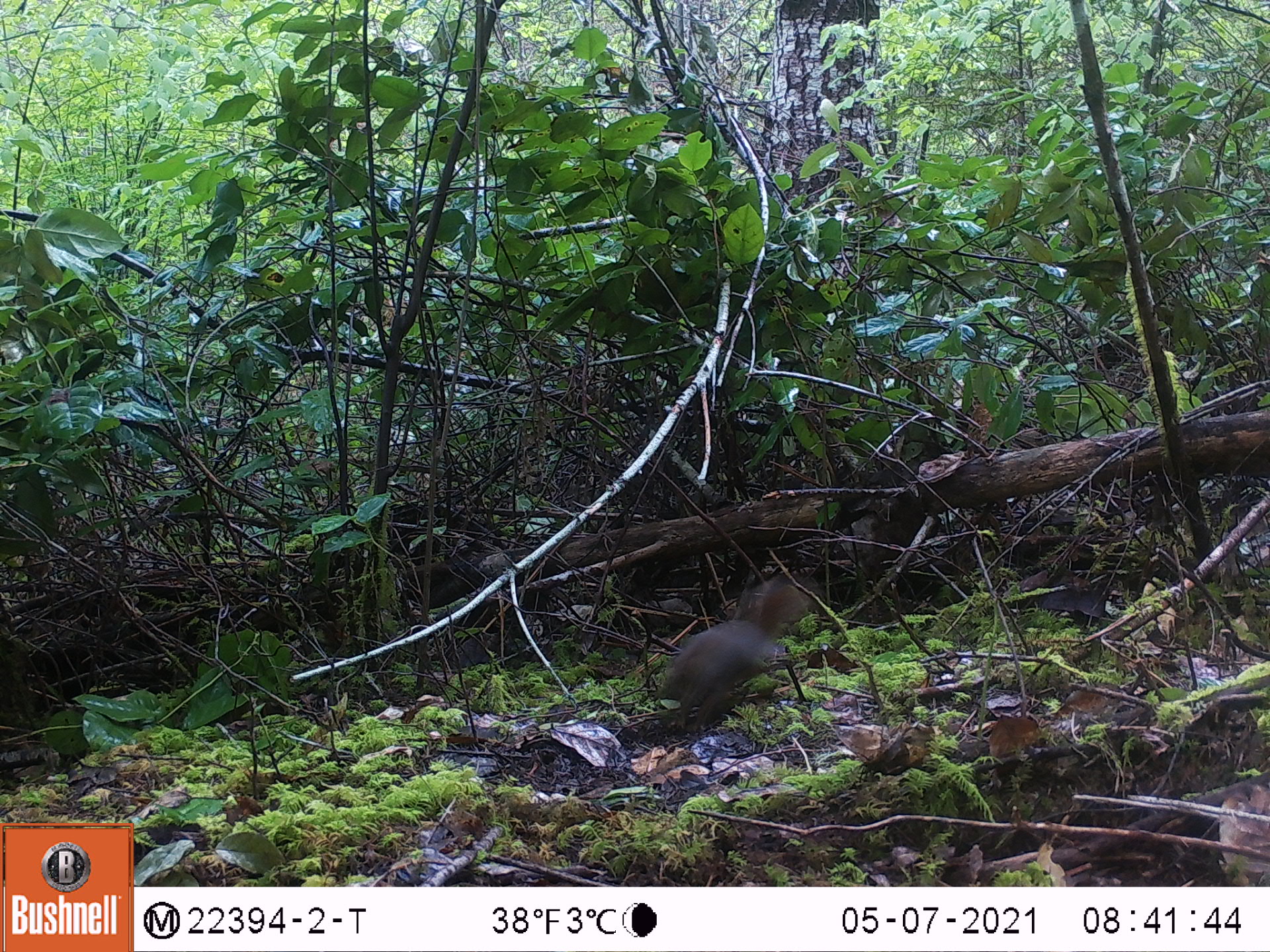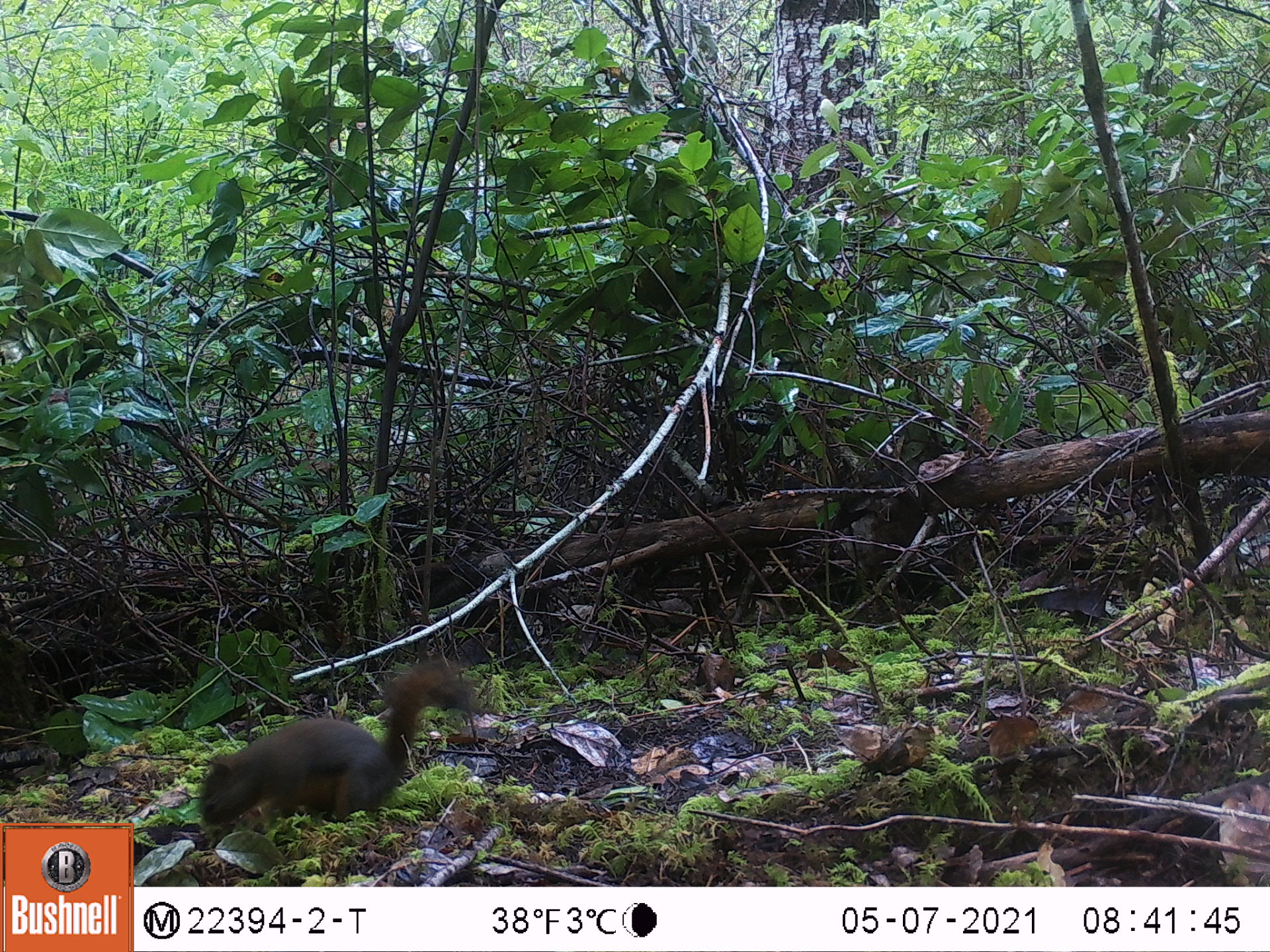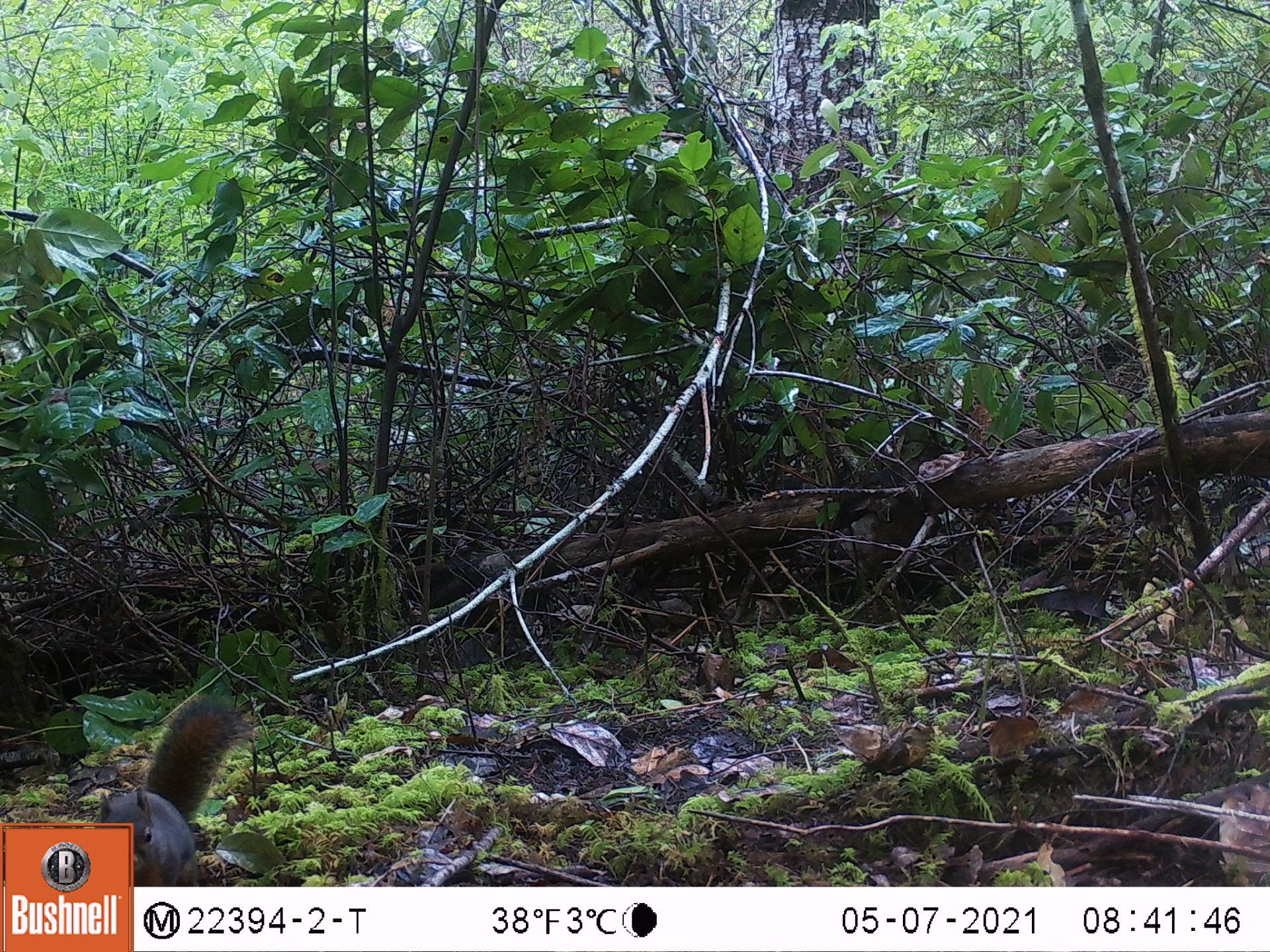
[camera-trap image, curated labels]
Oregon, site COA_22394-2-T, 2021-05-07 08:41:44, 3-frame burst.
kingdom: Animalia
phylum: Chordata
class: Mammalia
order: Rodentia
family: Sciuridae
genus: Tamiasciurus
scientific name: Tamiasciurus douglasii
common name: douglas squirrel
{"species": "douglas squirrel (Tamiasciurus douglasii)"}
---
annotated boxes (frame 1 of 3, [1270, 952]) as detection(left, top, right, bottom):
douglas squirrel: detection(627, 543, 848, 750)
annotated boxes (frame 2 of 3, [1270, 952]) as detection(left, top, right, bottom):
douglas squirrel: detection(180, 618, 520, 868)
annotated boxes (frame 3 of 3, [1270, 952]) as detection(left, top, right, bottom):
douglas squirrel: detection(132, 681, 259, 883)